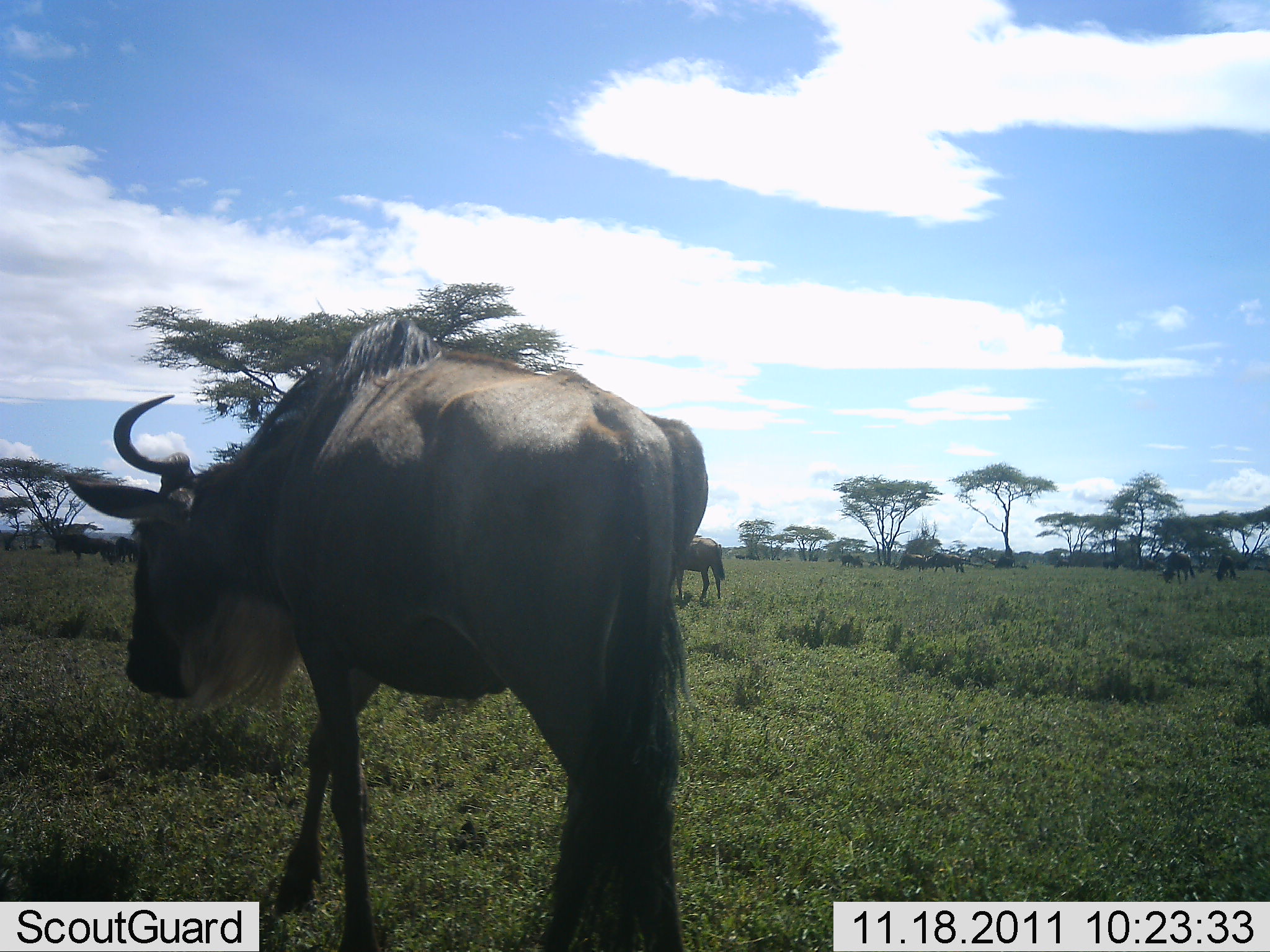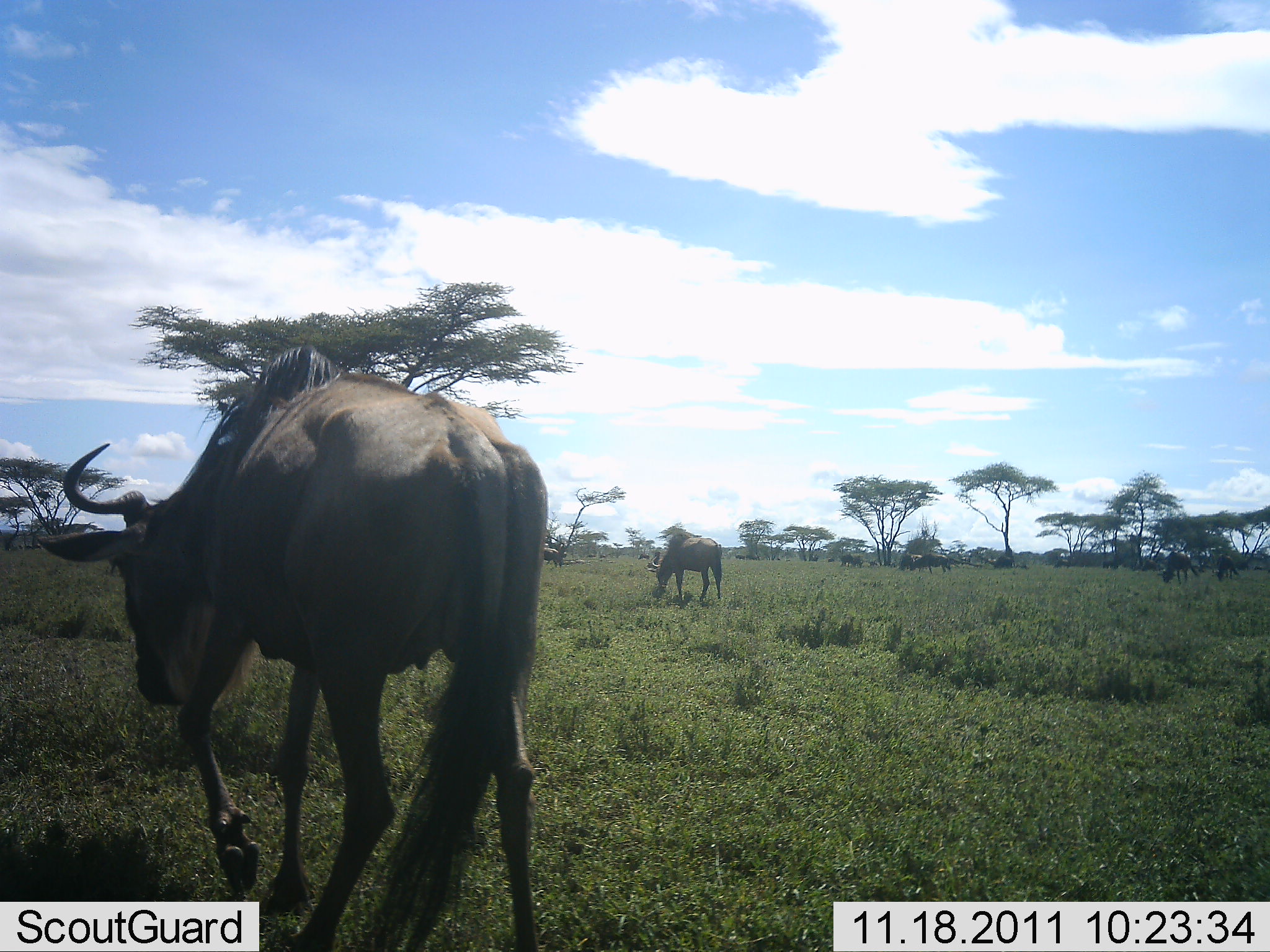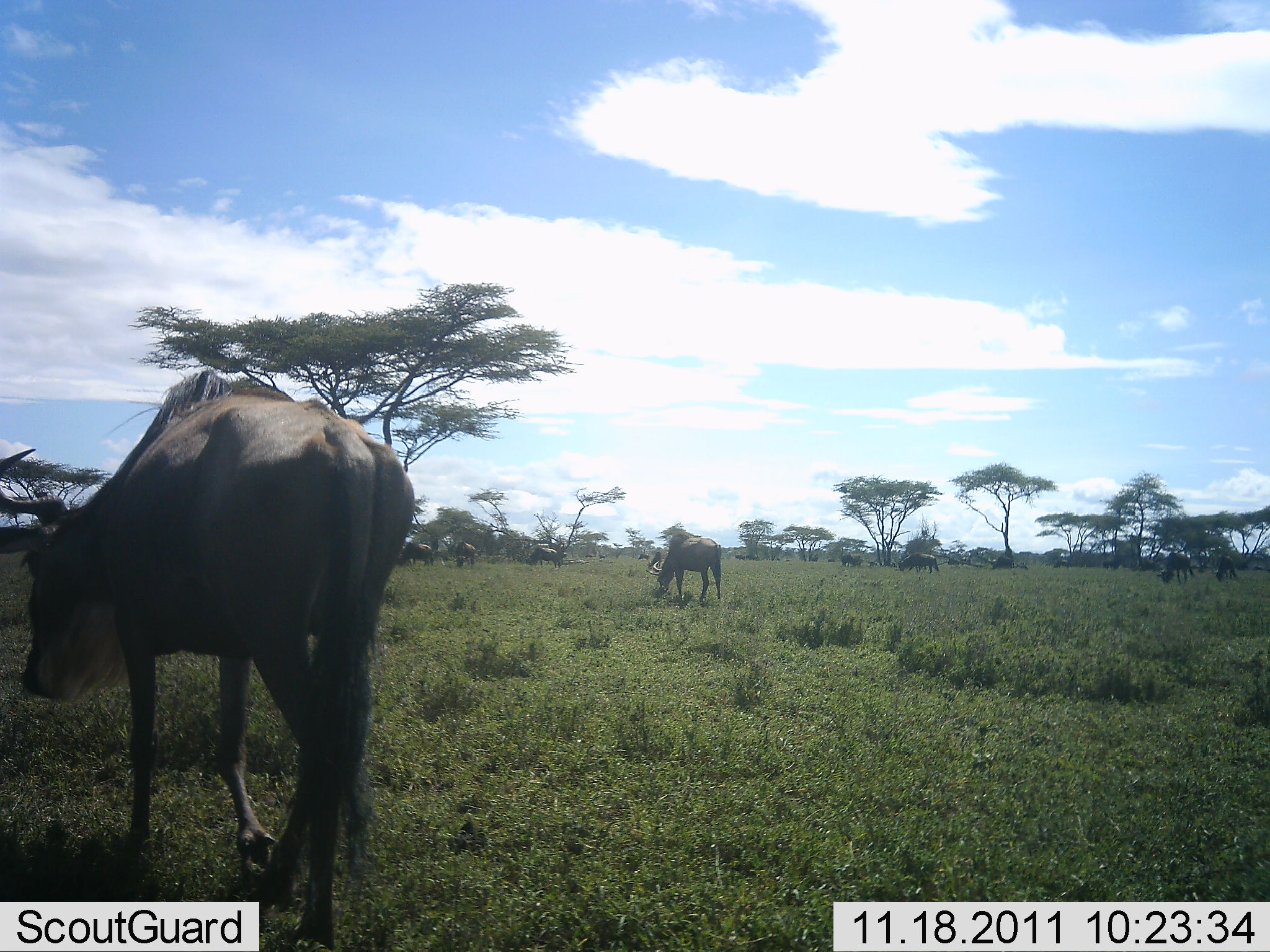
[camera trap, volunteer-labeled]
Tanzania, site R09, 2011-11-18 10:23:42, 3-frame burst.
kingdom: Animalia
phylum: Chordata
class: Mammalia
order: Artiodactyla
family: Bovidae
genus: Connochaetes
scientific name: Connochaetes taurinus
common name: blue wildebeest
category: wildebeest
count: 11-50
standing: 27%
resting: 9%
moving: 82%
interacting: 9%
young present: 0%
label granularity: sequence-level